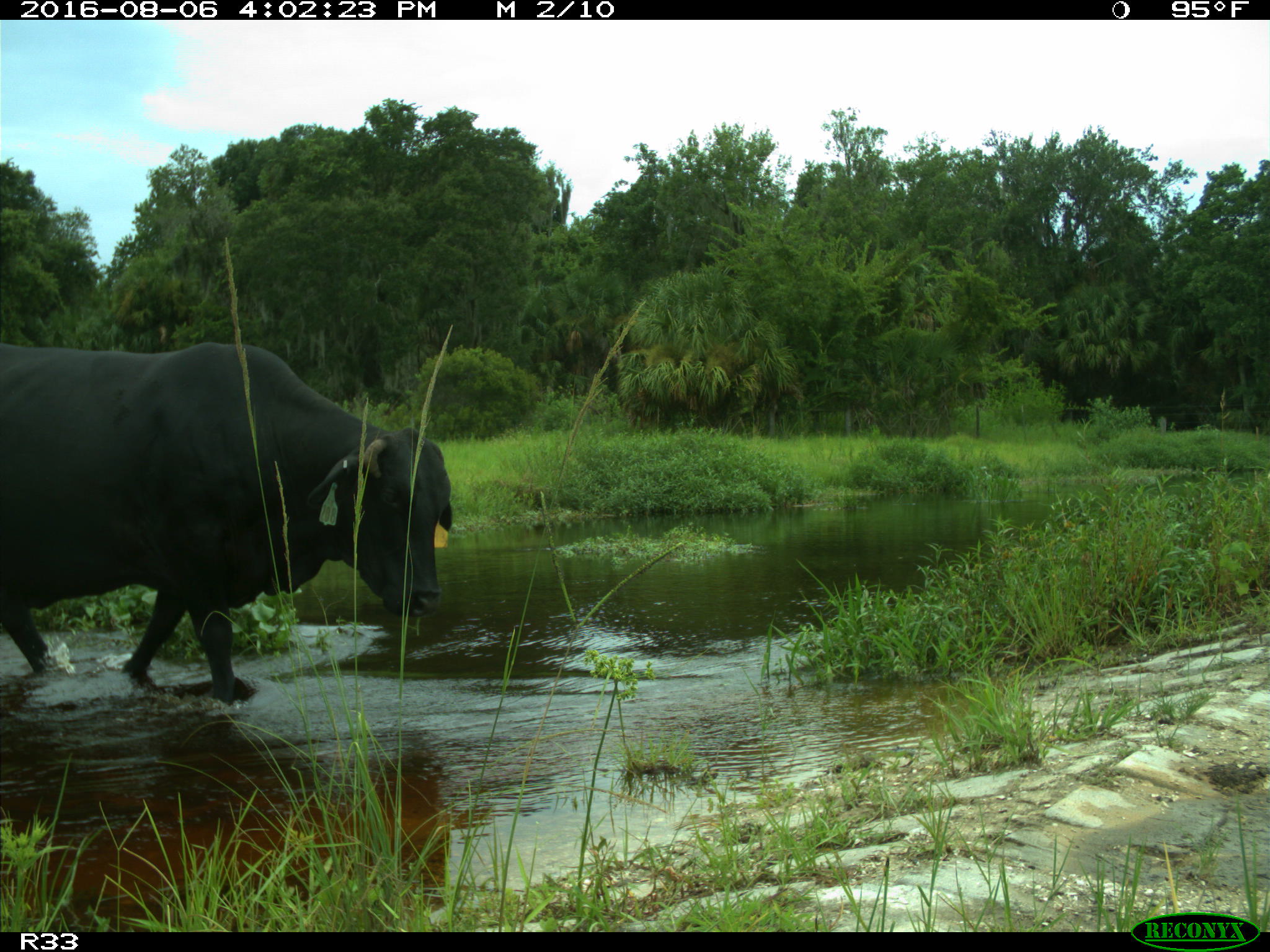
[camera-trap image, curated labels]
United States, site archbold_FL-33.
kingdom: Animalia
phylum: Chordata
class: Mammalia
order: Artiodactyla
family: Bovidae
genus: Bos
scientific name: Bos taurus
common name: domestic cow